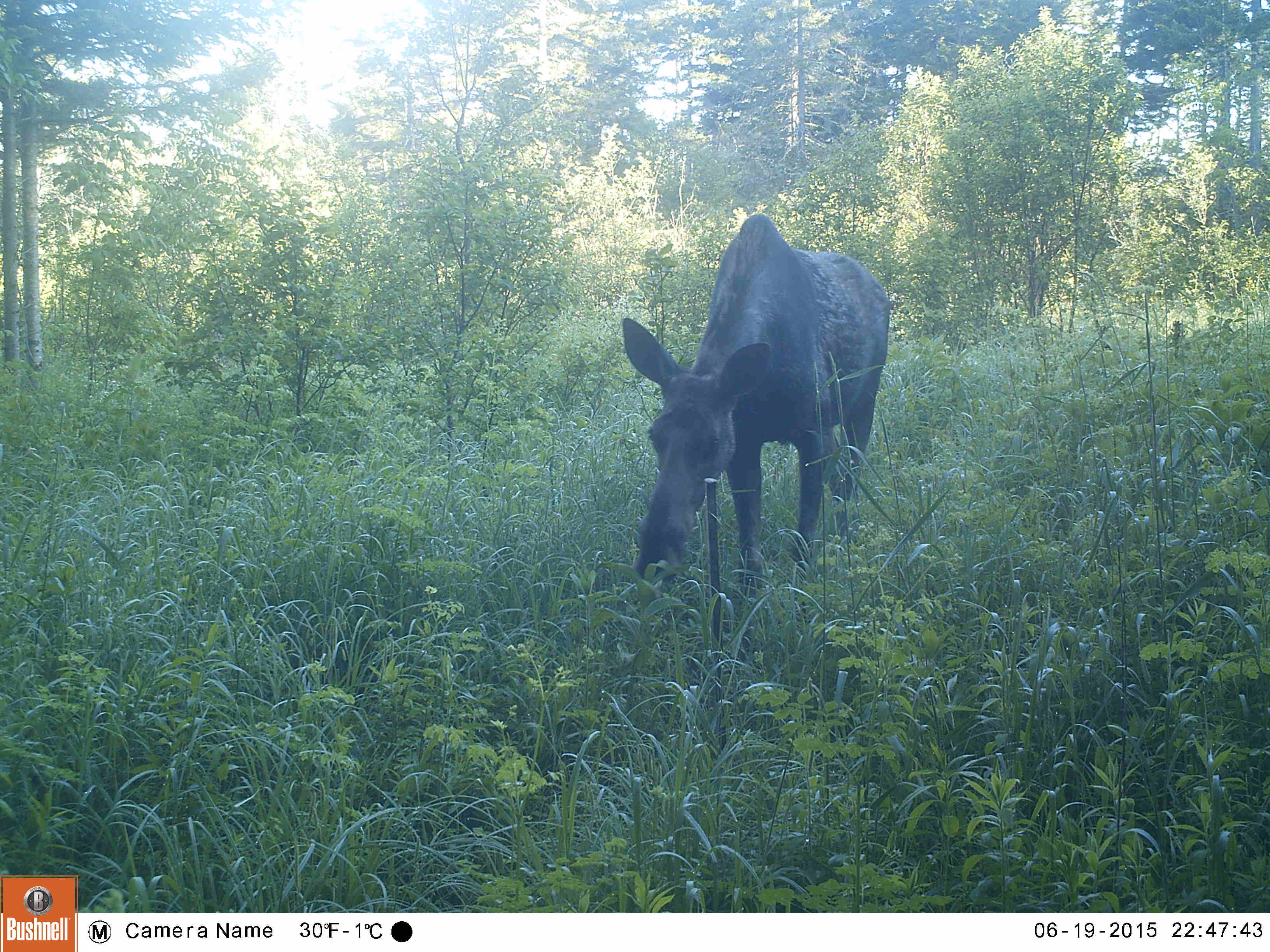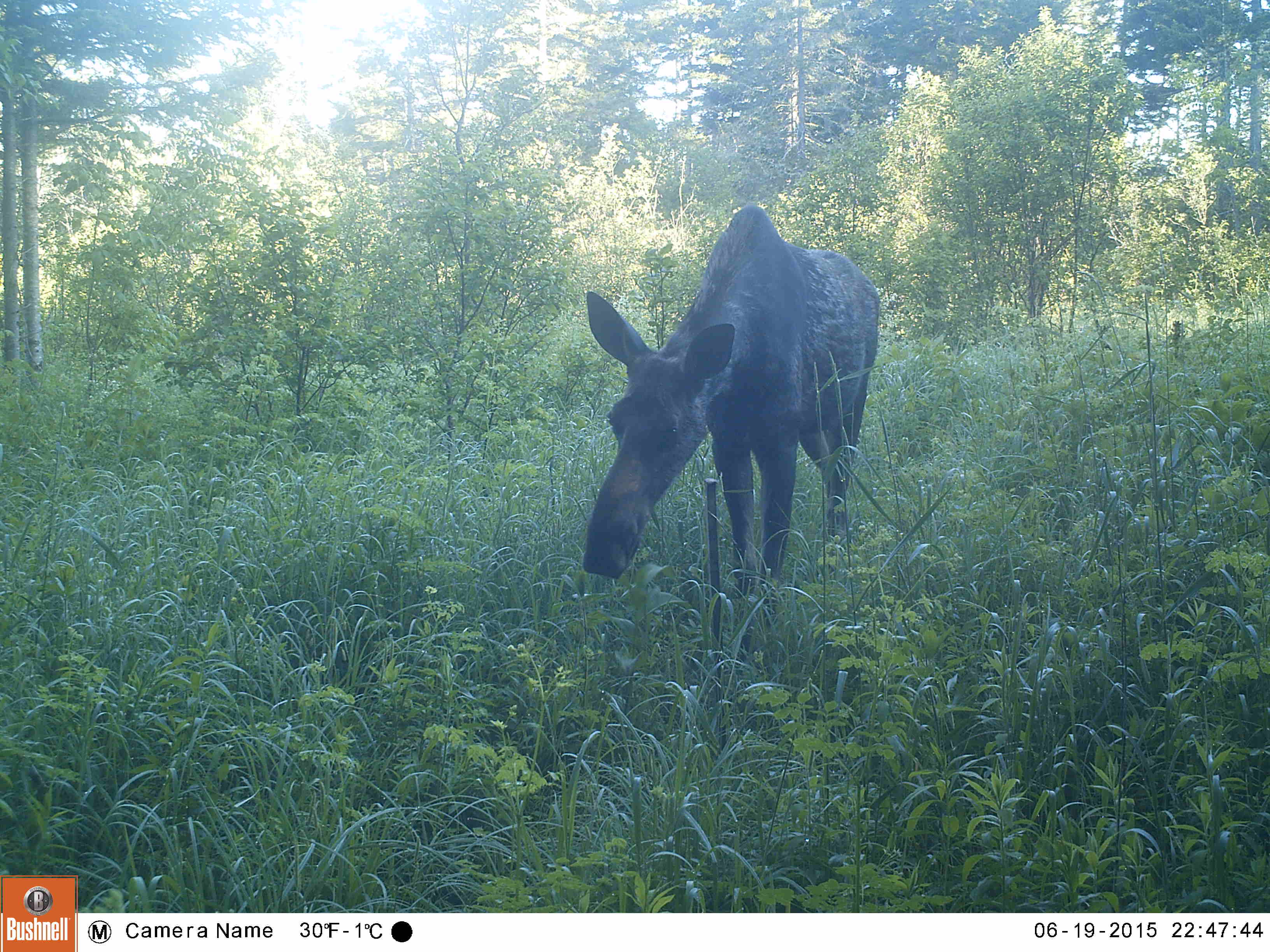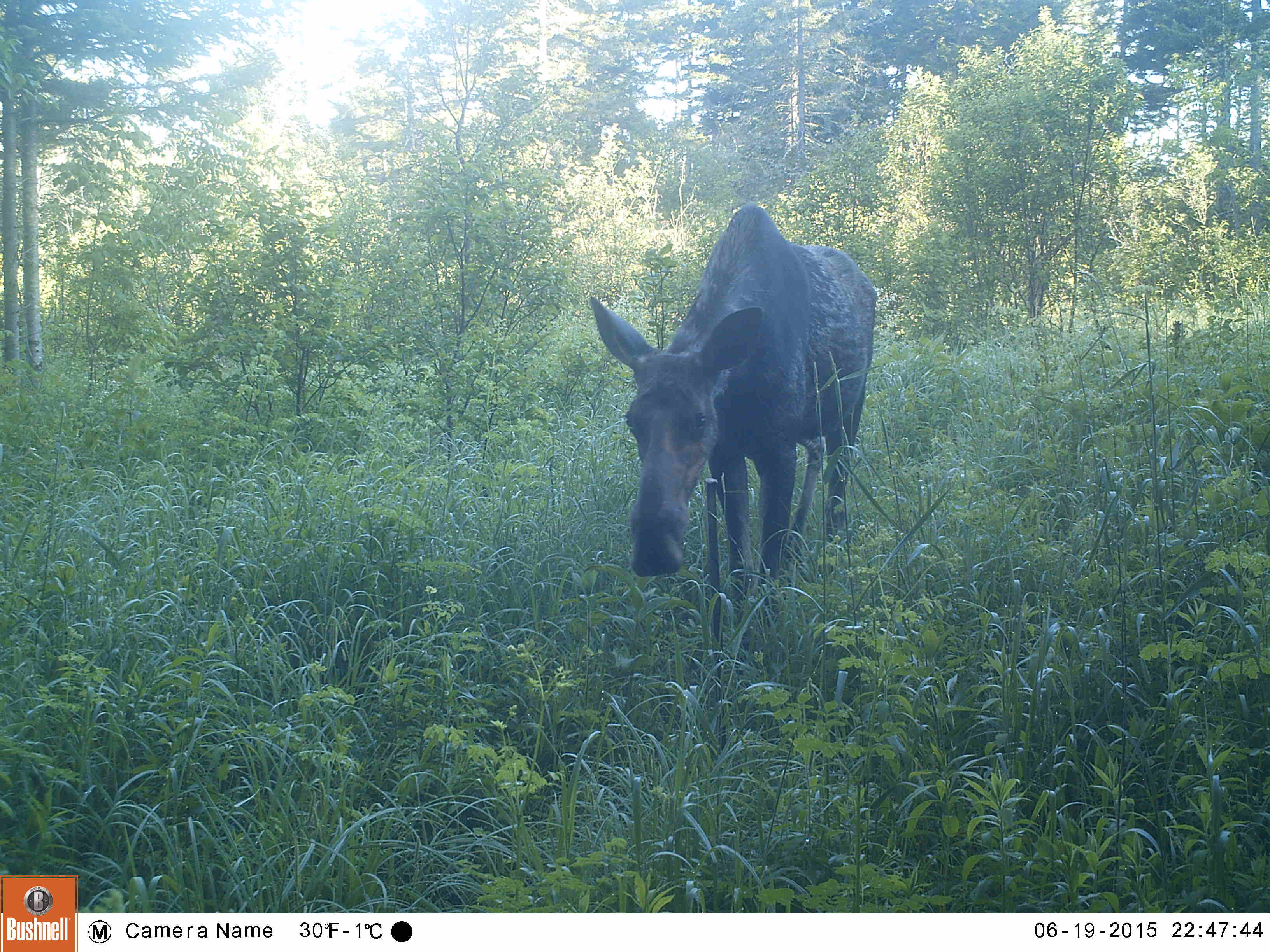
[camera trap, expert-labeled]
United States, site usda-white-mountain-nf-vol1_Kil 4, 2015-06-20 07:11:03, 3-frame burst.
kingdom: Animalia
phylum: Chordata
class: Mammalia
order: Artiodactyla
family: Cervidae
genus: Alces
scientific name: Alces alces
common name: moose